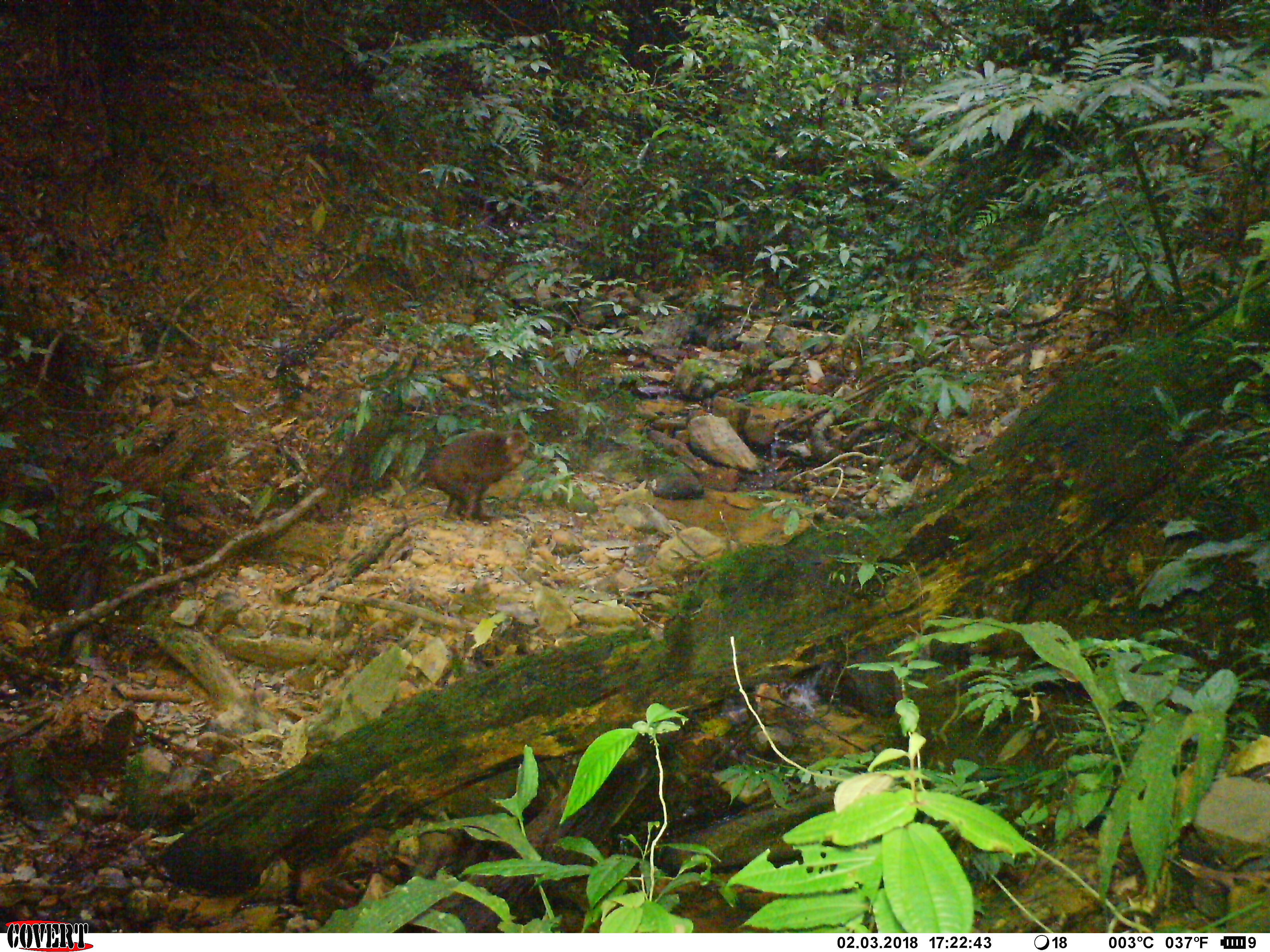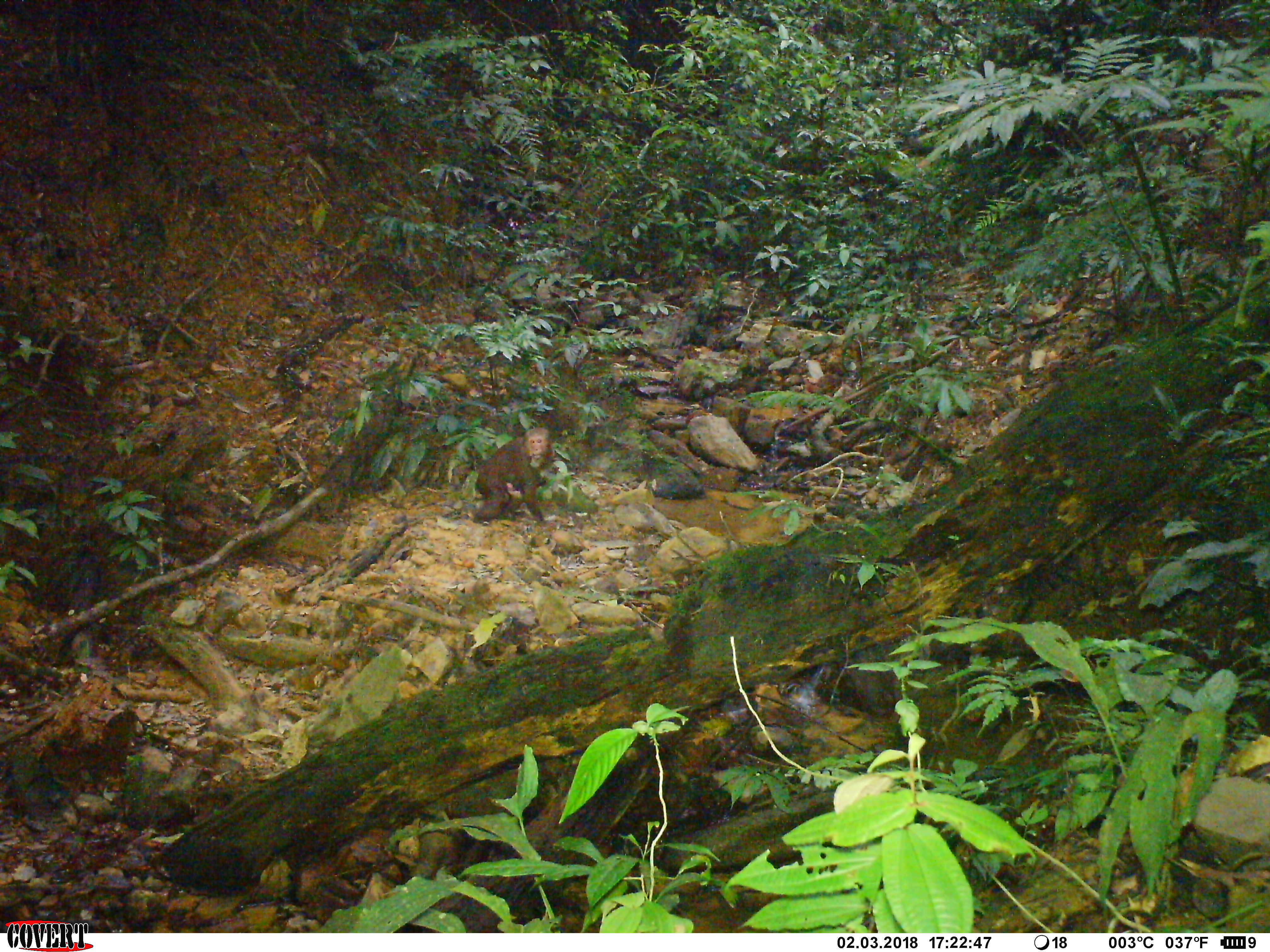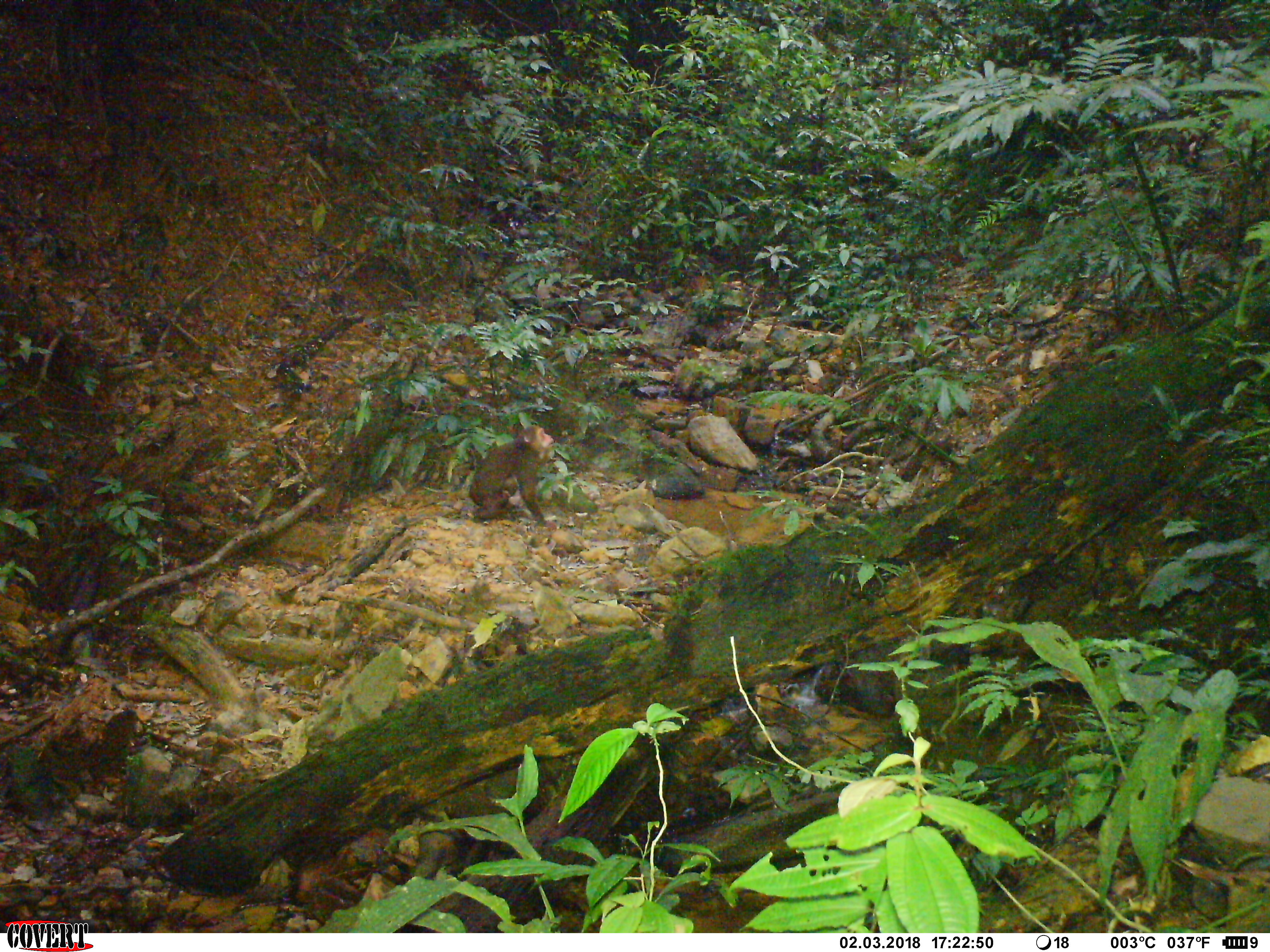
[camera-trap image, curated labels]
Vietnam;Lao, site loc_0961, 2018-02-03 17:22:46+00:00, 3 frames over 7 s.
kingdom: Animalia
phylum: Chordata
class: Mammalia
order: Primates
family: Cercopithecidae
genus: Macaca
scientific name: Macaca arctoides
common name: stump-tailed macaque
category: stump tailed macaque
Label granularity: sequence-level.